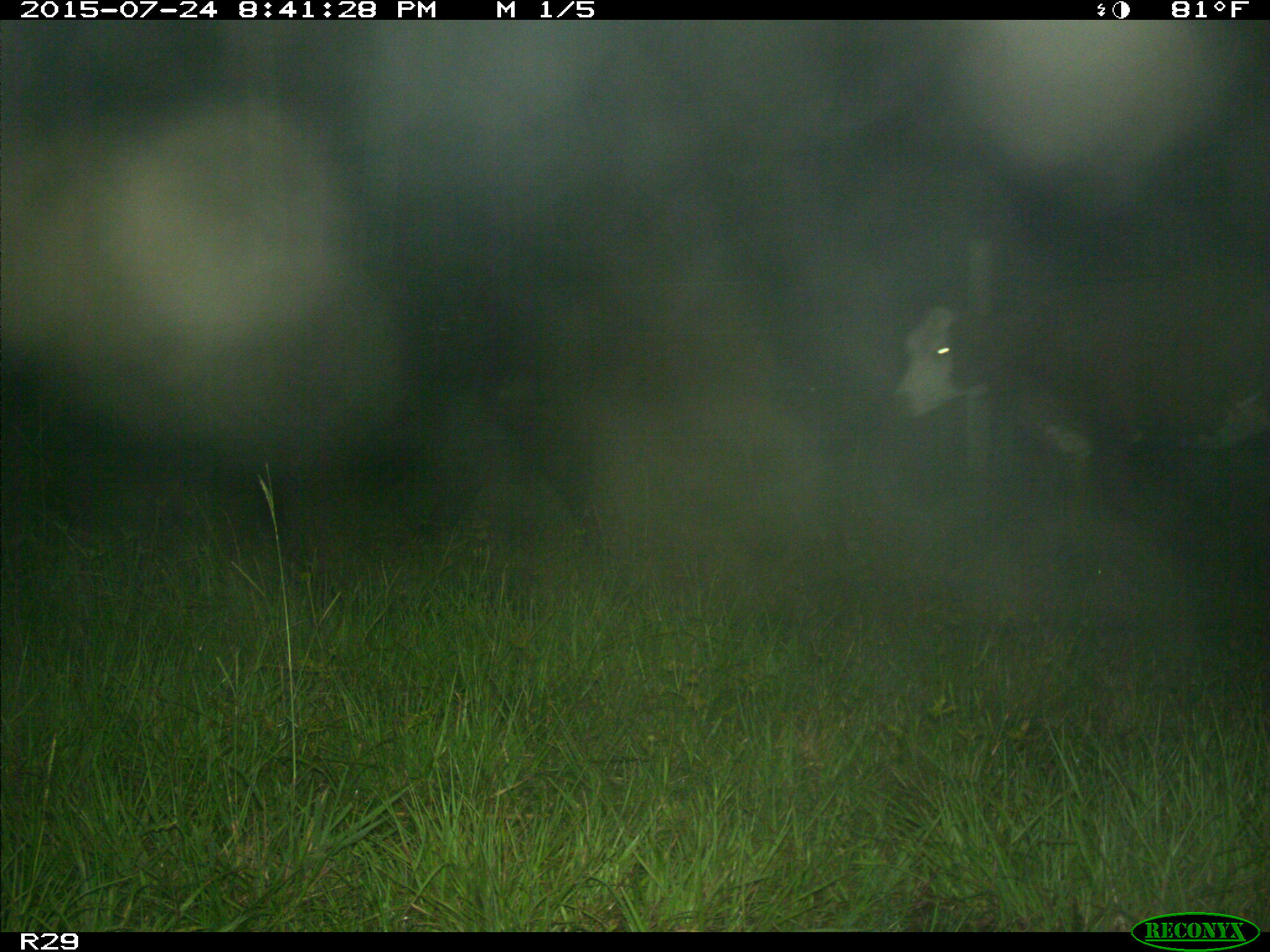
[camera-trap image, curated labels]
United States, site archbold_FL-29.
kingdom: Animalia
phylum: Chordata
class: Mammalia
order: Artiodactyla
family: Bovidae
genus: Bos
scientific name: Bos taurus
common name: domestic cow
Bos taurus (domestic cow).